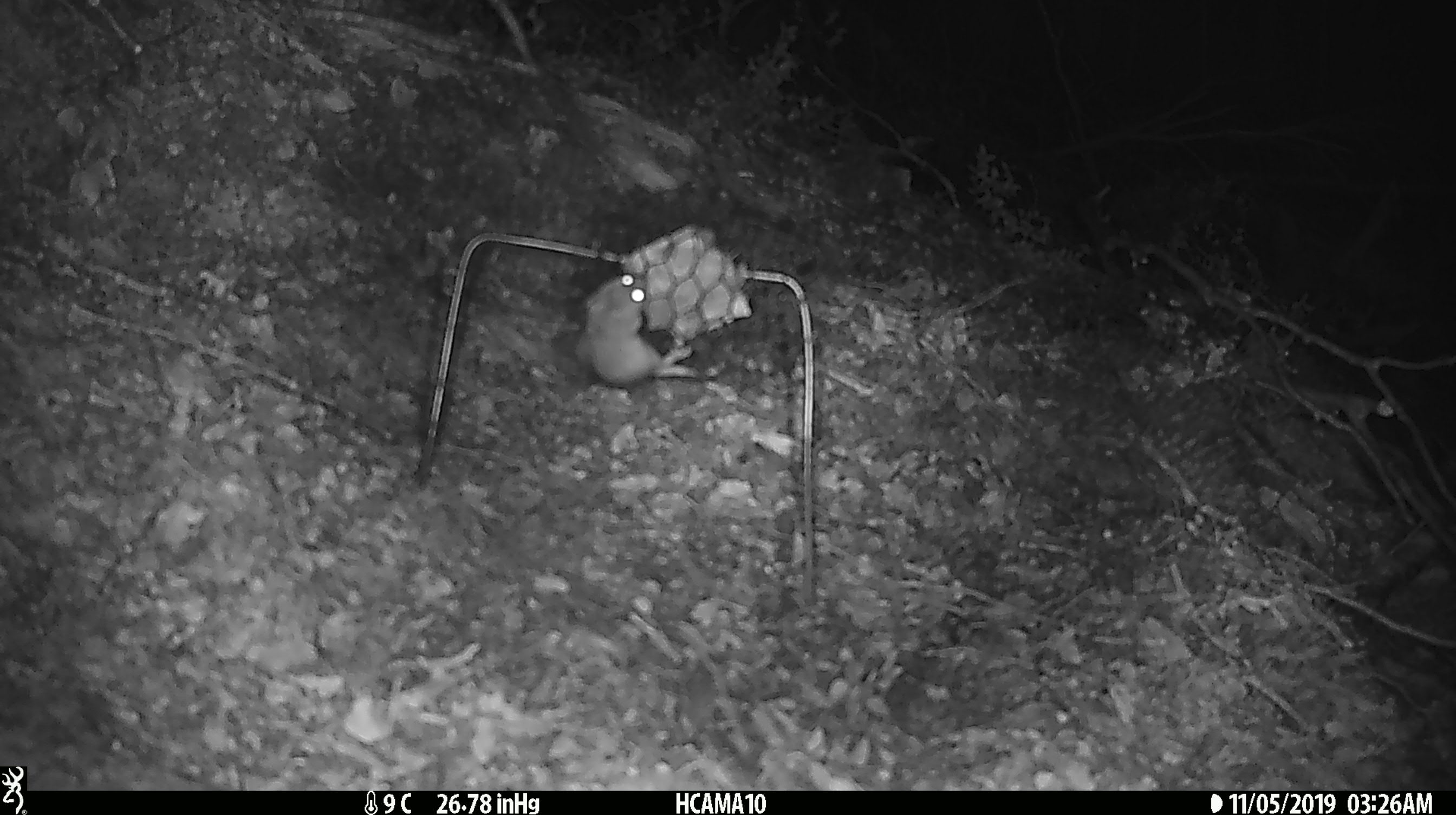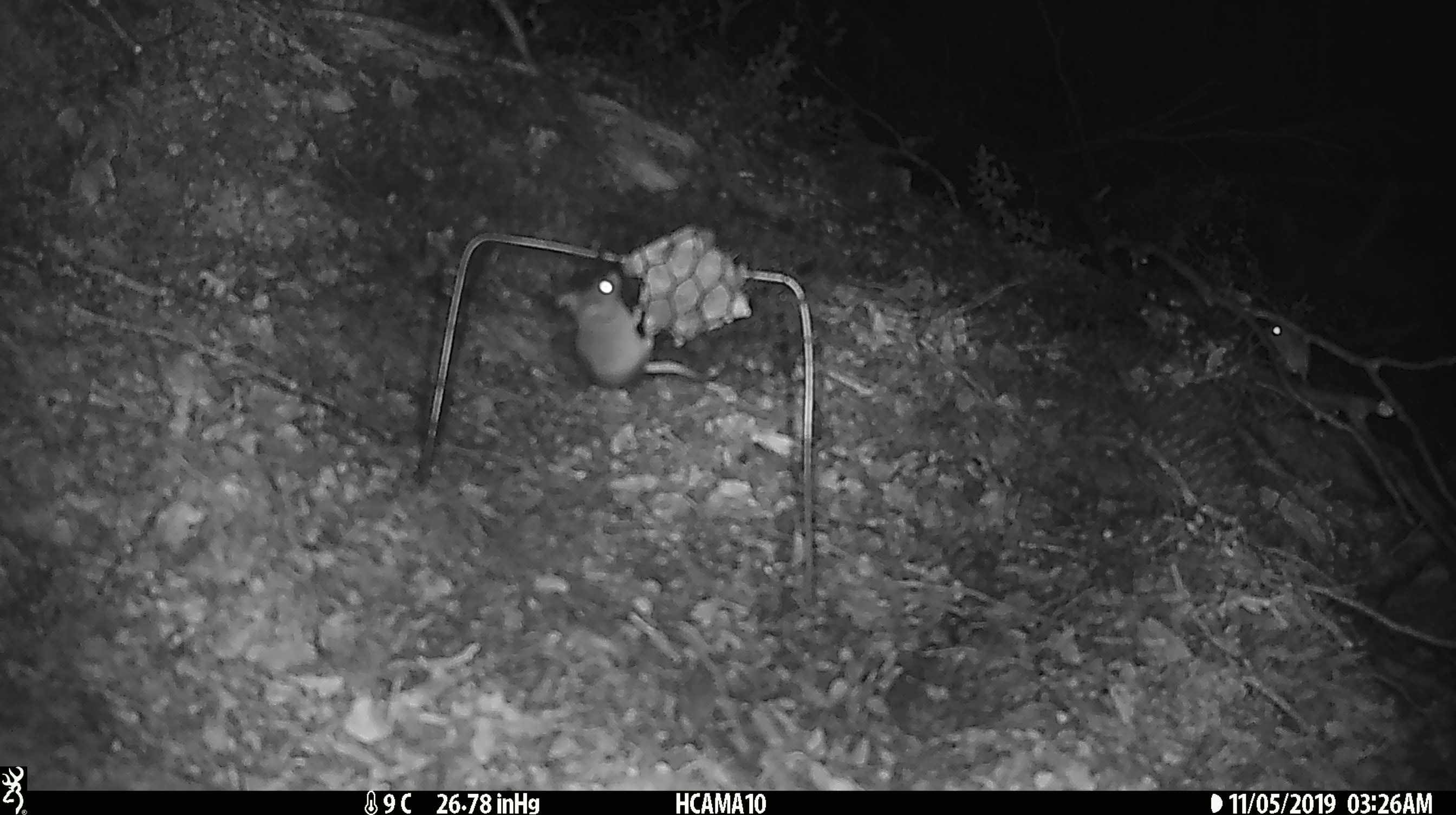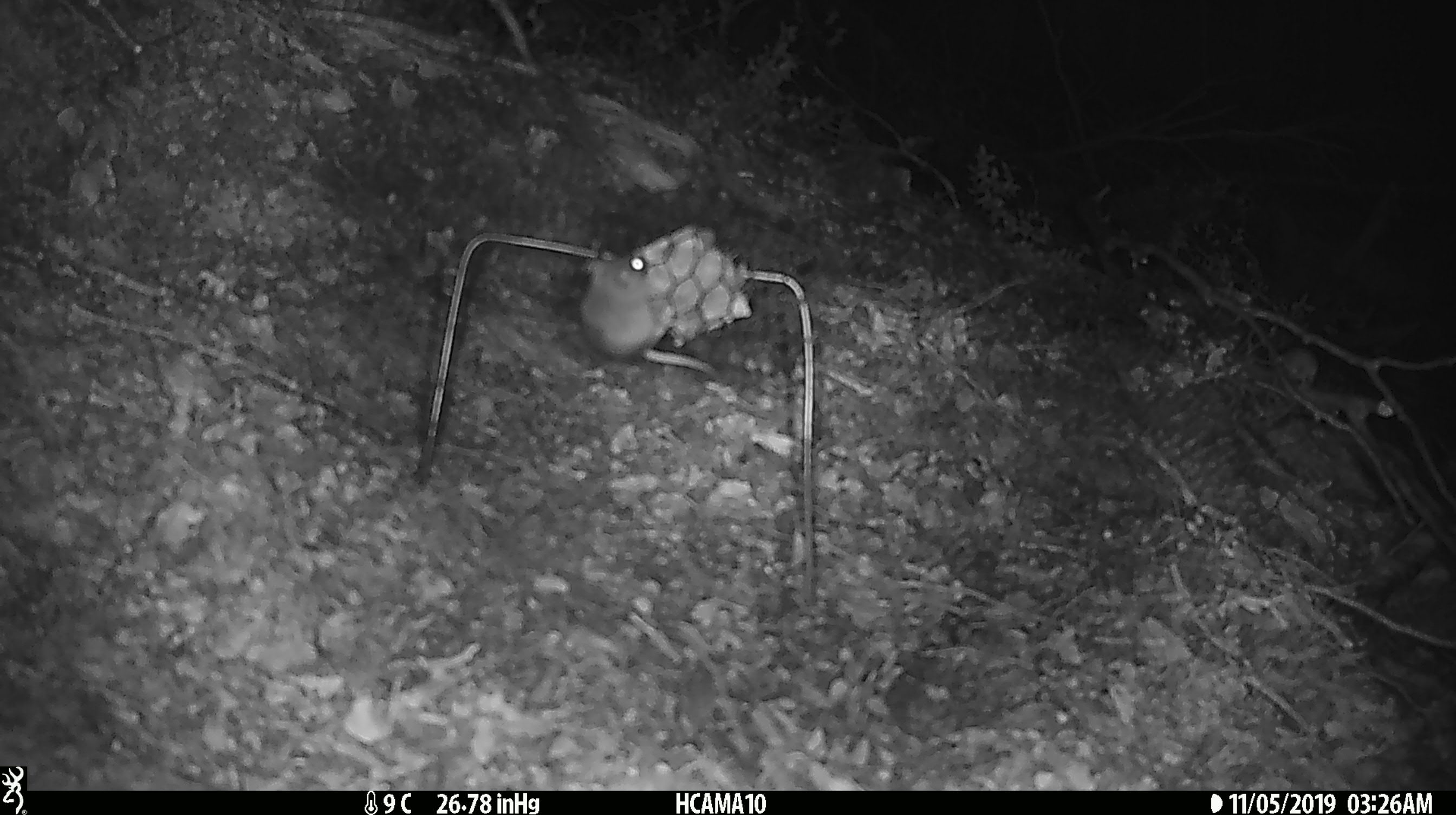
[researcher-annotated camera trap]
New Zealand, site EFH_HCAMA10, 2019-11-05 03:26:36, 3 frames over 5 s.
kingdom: Animalia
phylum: Chordata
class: Mammalia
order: Rodentia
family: Muridae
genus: Mus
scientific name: Mus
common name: mouse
Mouse (Mus).